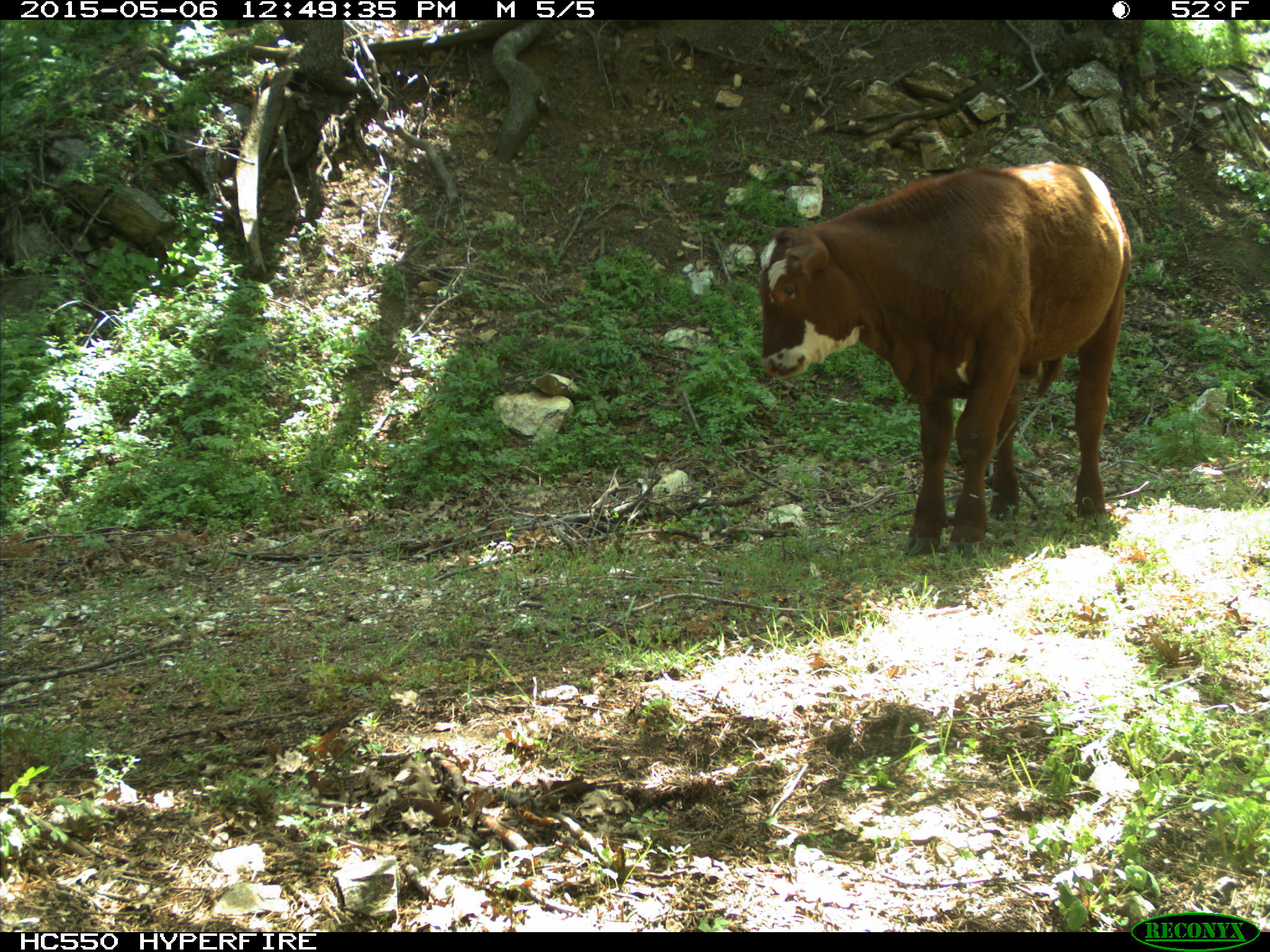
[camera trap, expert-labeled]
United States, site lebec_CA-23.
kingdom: Animalia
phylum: Chordata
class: Mammalia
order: Artiodactyla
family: Bovidae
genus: Bos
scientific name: Bos taurus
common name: domestic cow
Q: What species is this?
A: Bos taurus (domestic cow).